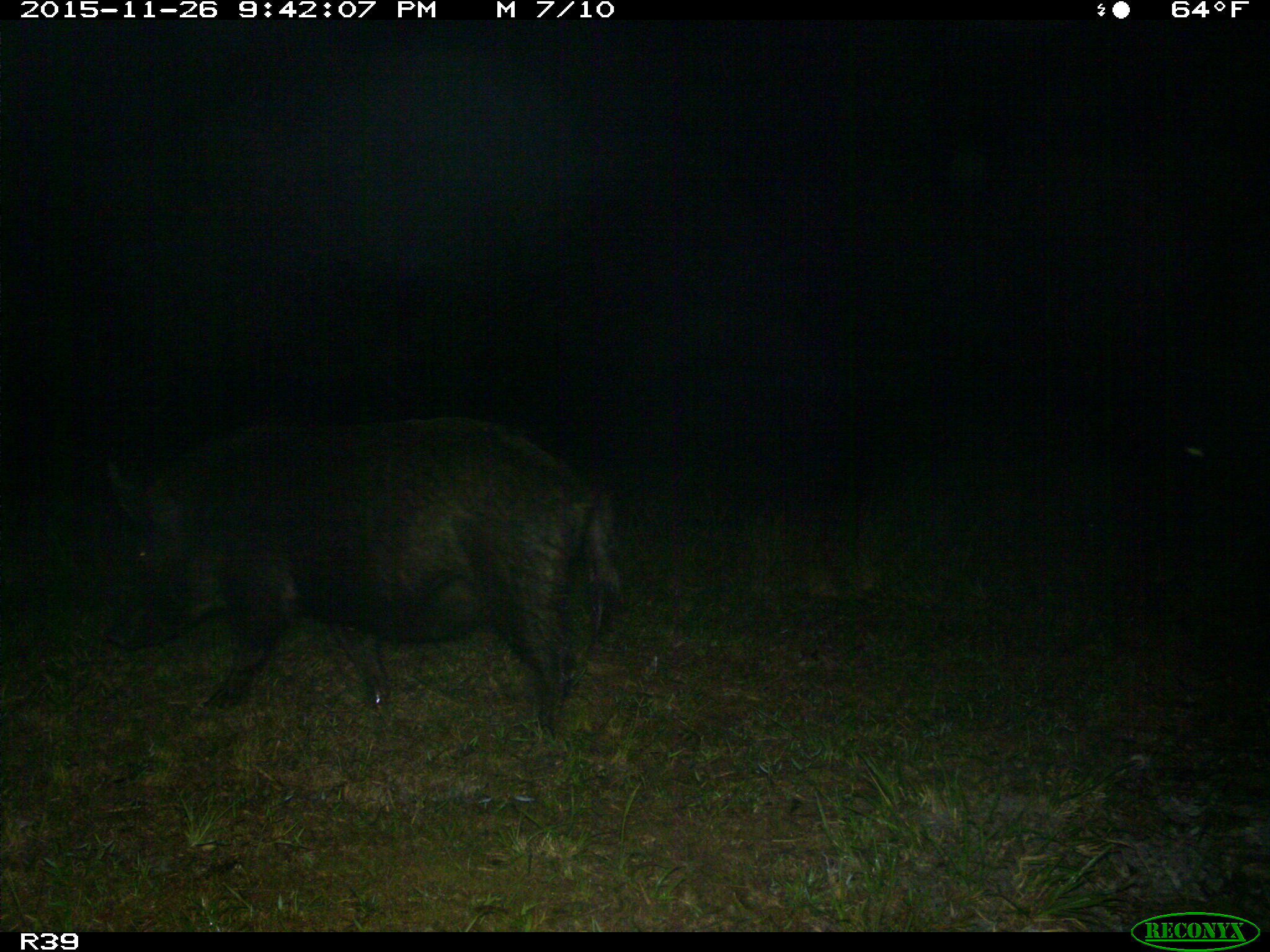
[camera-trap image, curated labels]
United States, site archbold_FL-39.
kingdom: Animalia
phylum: Chordata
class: Mammalia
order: Artiodactyla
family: Suidae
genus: Sus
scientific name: Sus scrofa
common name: wild boar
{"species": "Sus scrofa (wild boar)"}